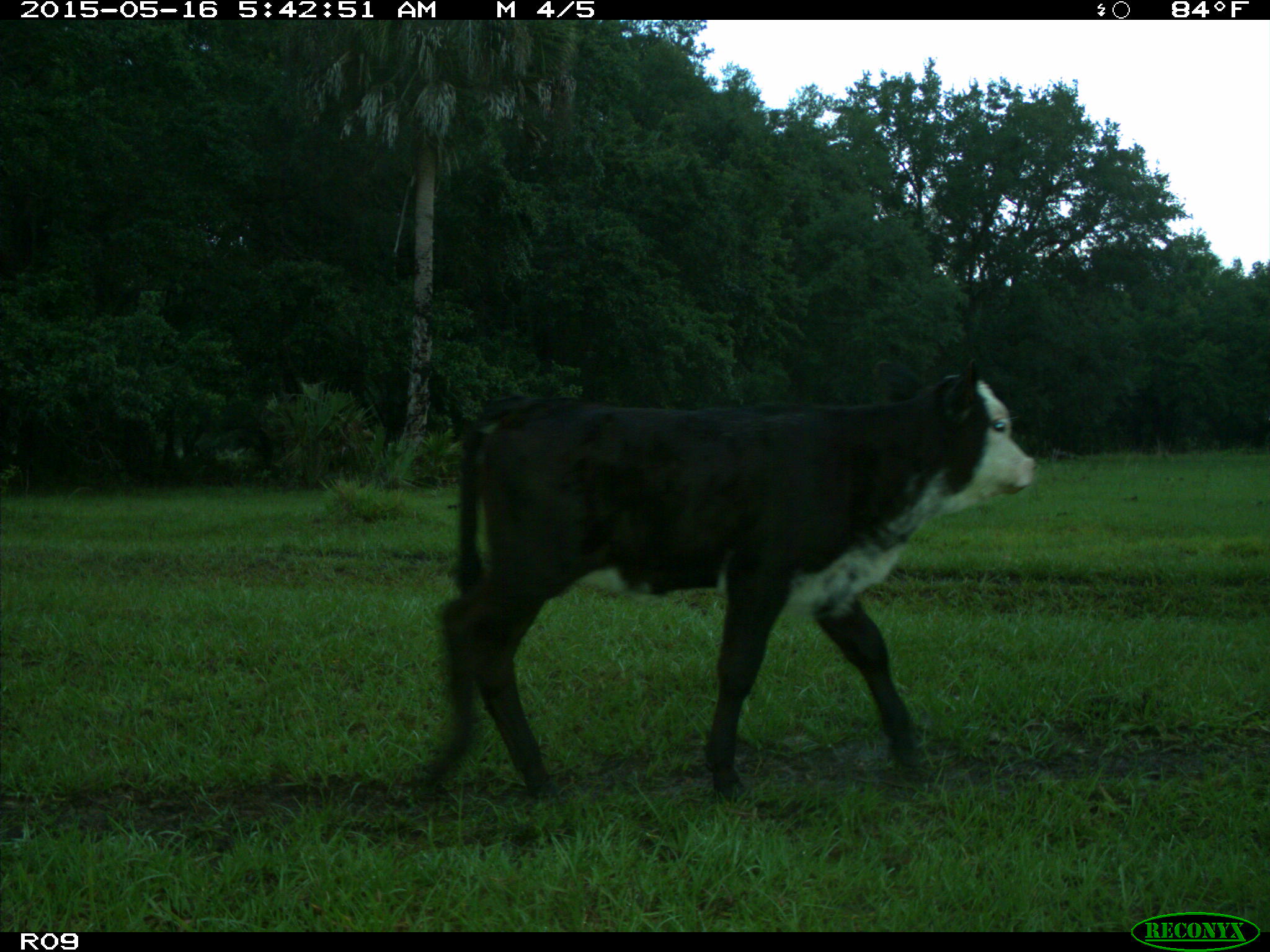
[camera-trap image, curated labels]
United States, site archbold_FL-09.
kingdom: Animalia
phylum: Chordata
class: Mammalia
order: Artiodactyla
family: Bovidae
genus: Bos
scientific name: Bos taurus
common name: domestic cow